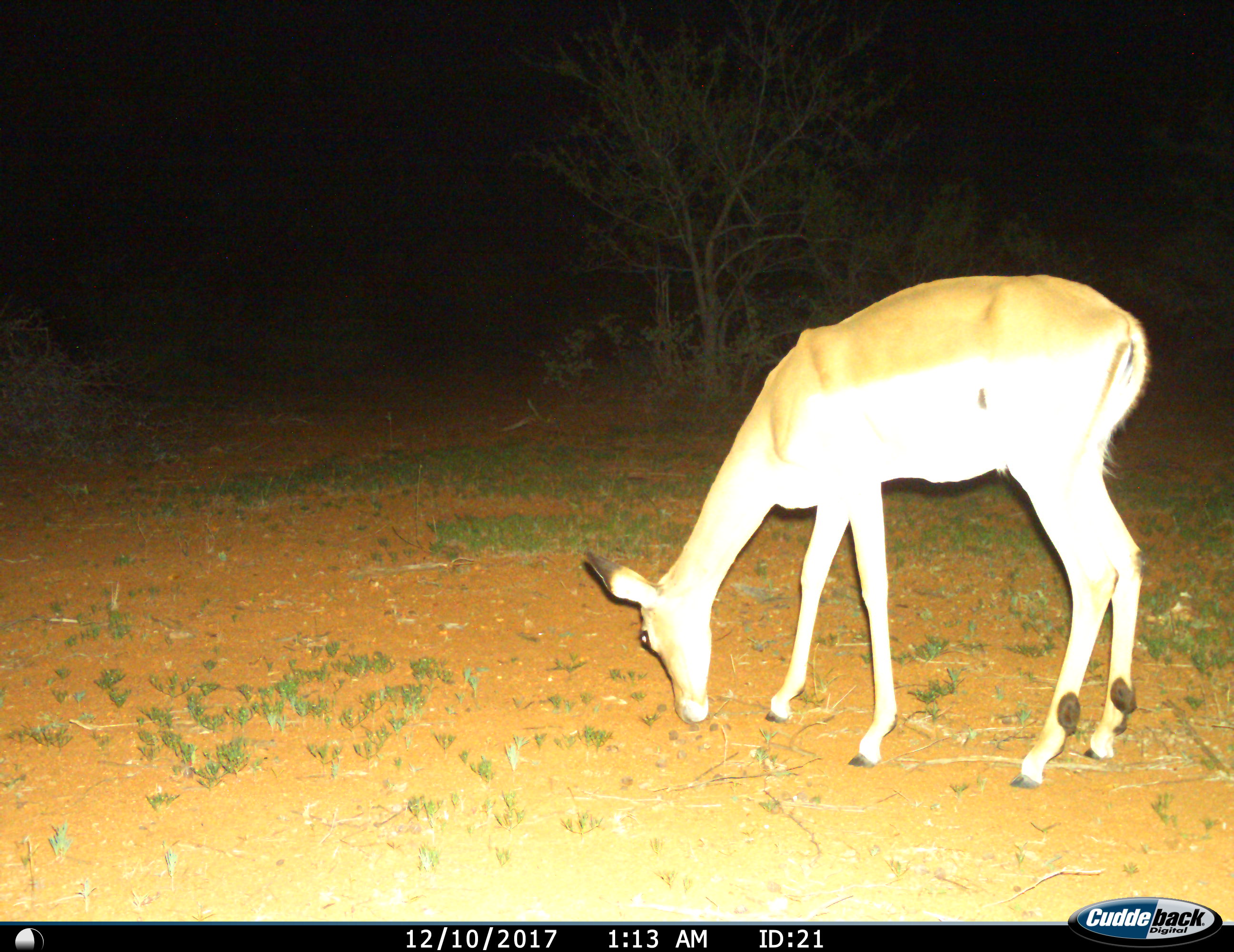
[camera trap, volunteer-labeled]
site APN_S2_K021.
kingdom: Animalia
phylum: Chordata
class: Mammalia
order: Artiodactyla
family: Bovidae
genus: Aepyceros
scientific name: Aepyceros melampus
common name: impala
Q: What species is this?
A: Impala (Aepyceros melampus).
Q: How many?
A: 1.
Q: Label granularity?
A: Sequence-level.